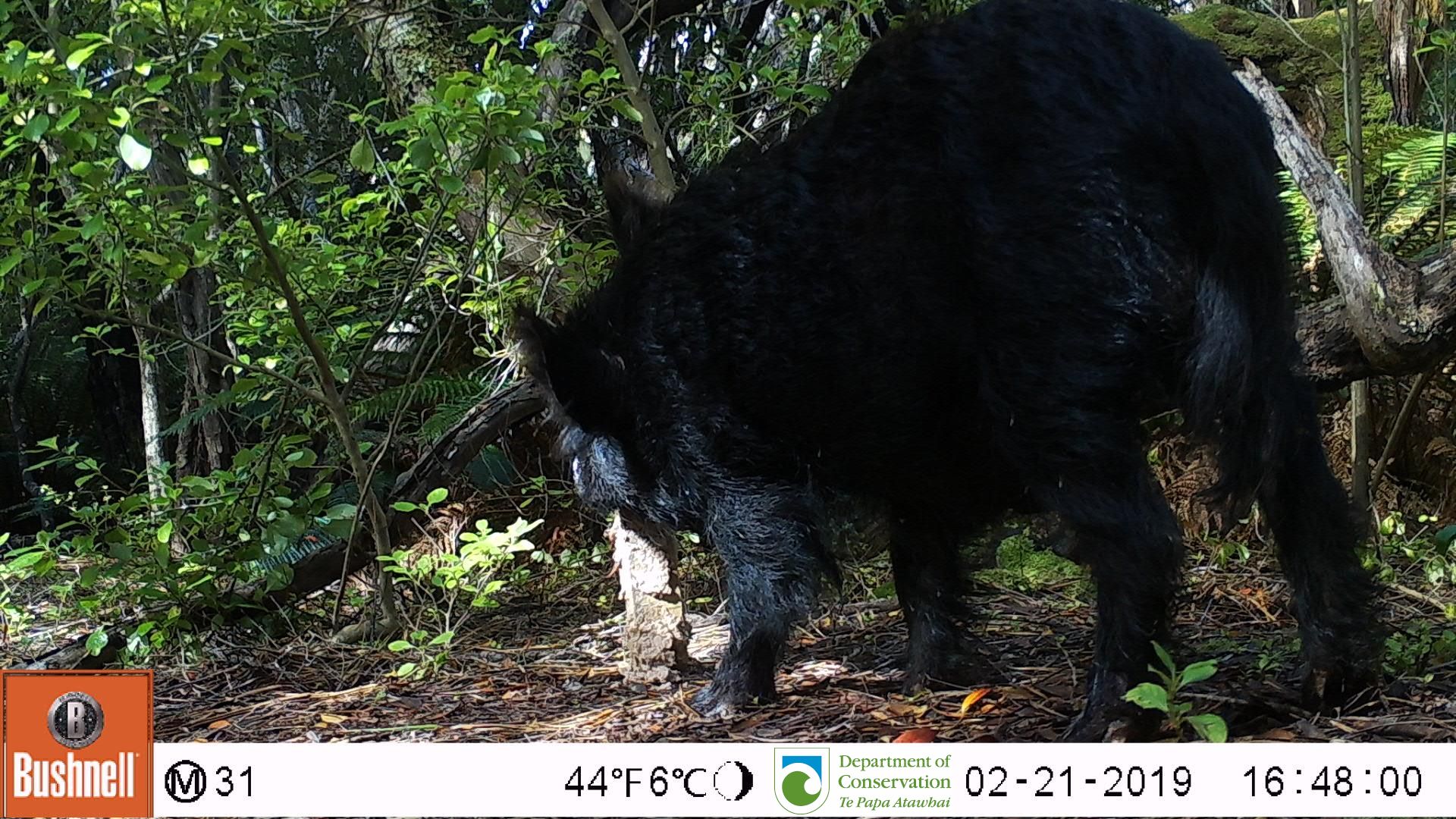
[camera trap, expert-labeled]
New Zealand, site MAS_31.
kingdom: Animalia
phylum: Chordata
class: Mammalia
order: Artiodactyla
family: Suidae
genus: Sus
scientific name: Sus scrofa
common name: pig